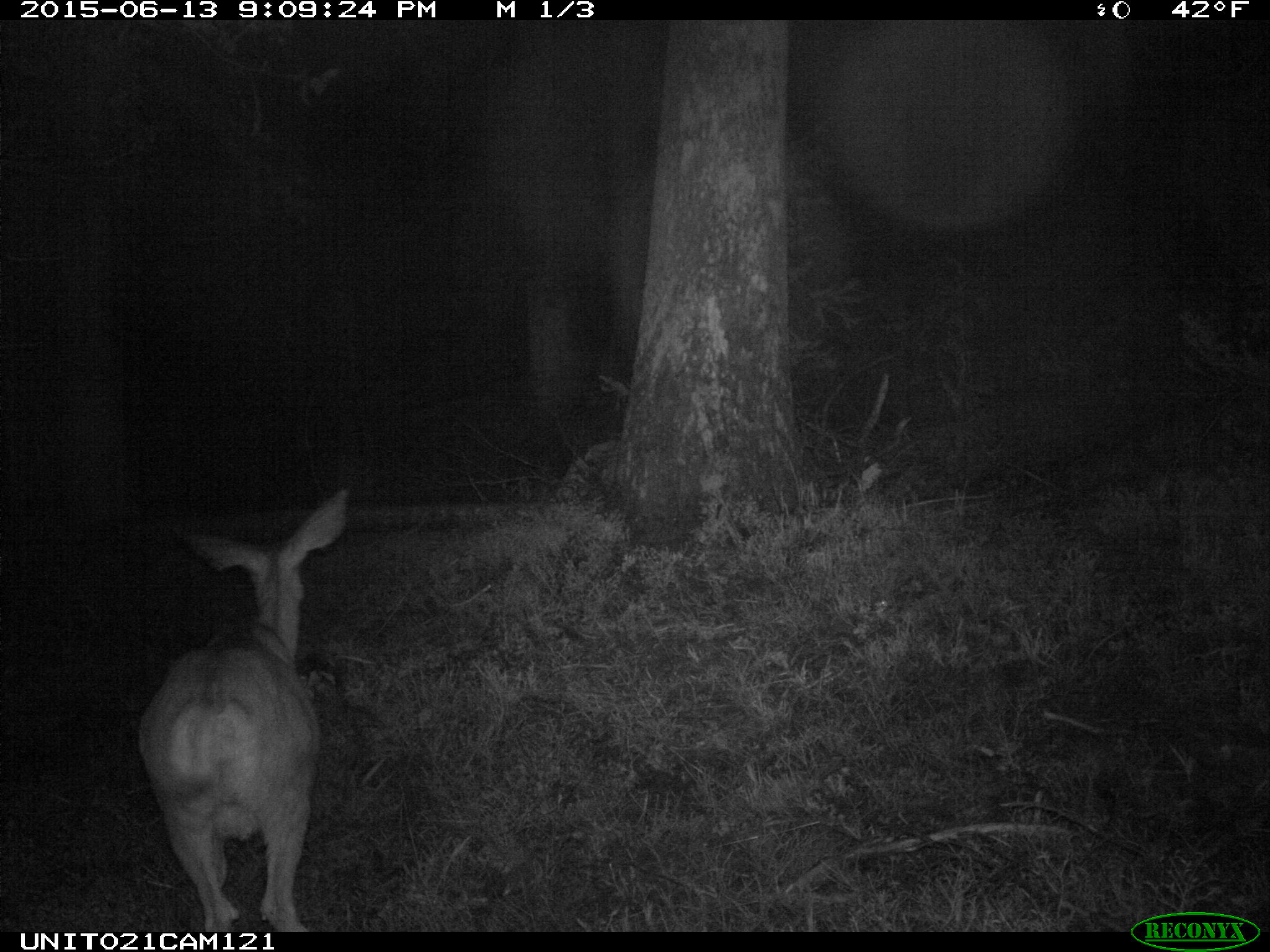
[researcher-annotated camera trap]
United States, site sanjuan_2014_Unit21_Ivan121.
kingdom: Animalia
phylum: Chordata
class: Mammalia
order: Artiodactyla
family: Cervidae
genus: Odocoileus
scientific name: Odocoileus hemionus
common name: mule deer